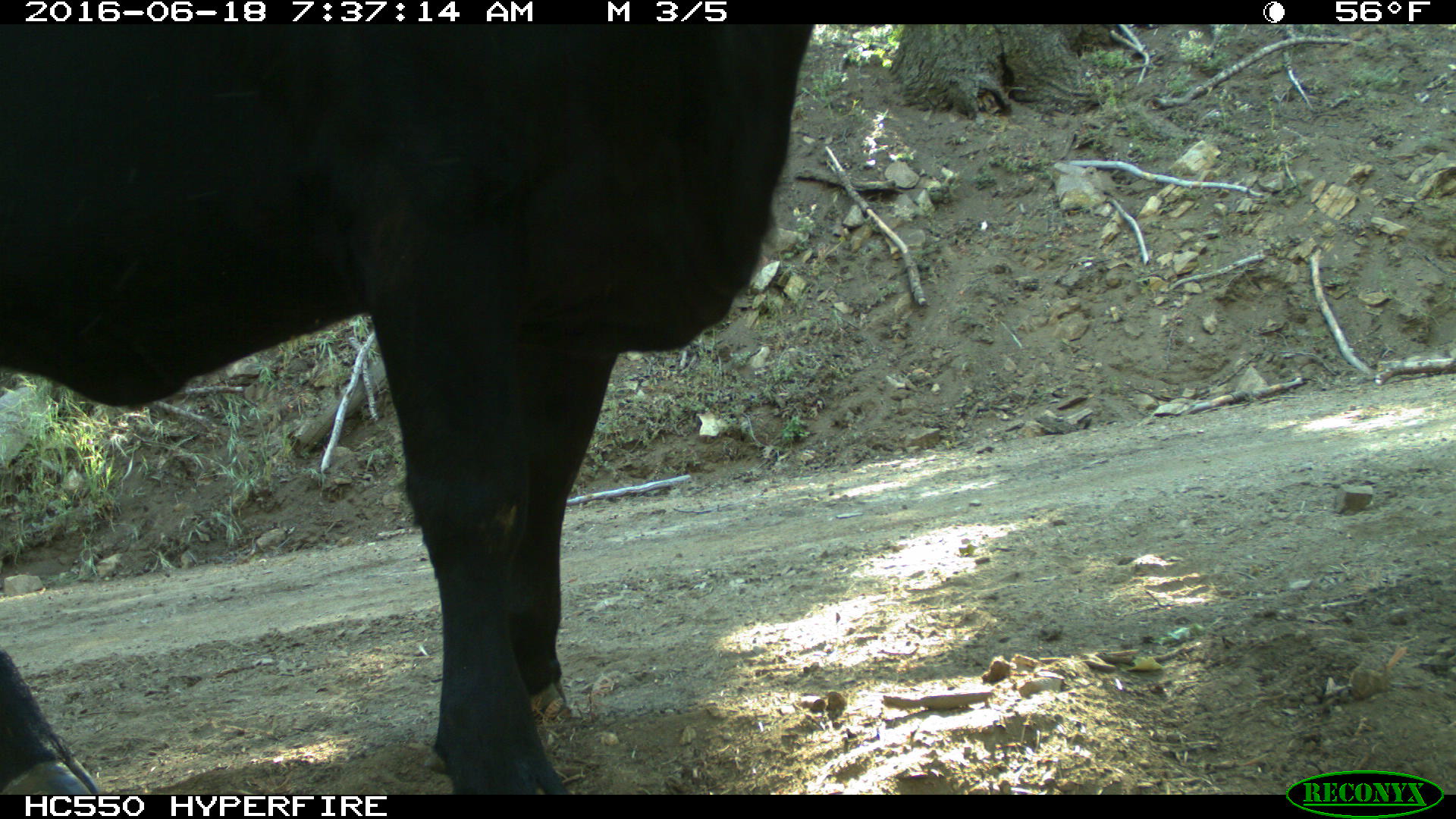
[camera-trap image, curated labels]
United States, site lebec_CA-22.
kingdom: Animalia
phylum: Chordata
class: Mammalia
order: Artiodactyla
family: Bovidae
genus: Bos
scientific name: Bos taurus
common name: domestic cow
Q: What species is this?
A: Bos taurus (domestic cow).